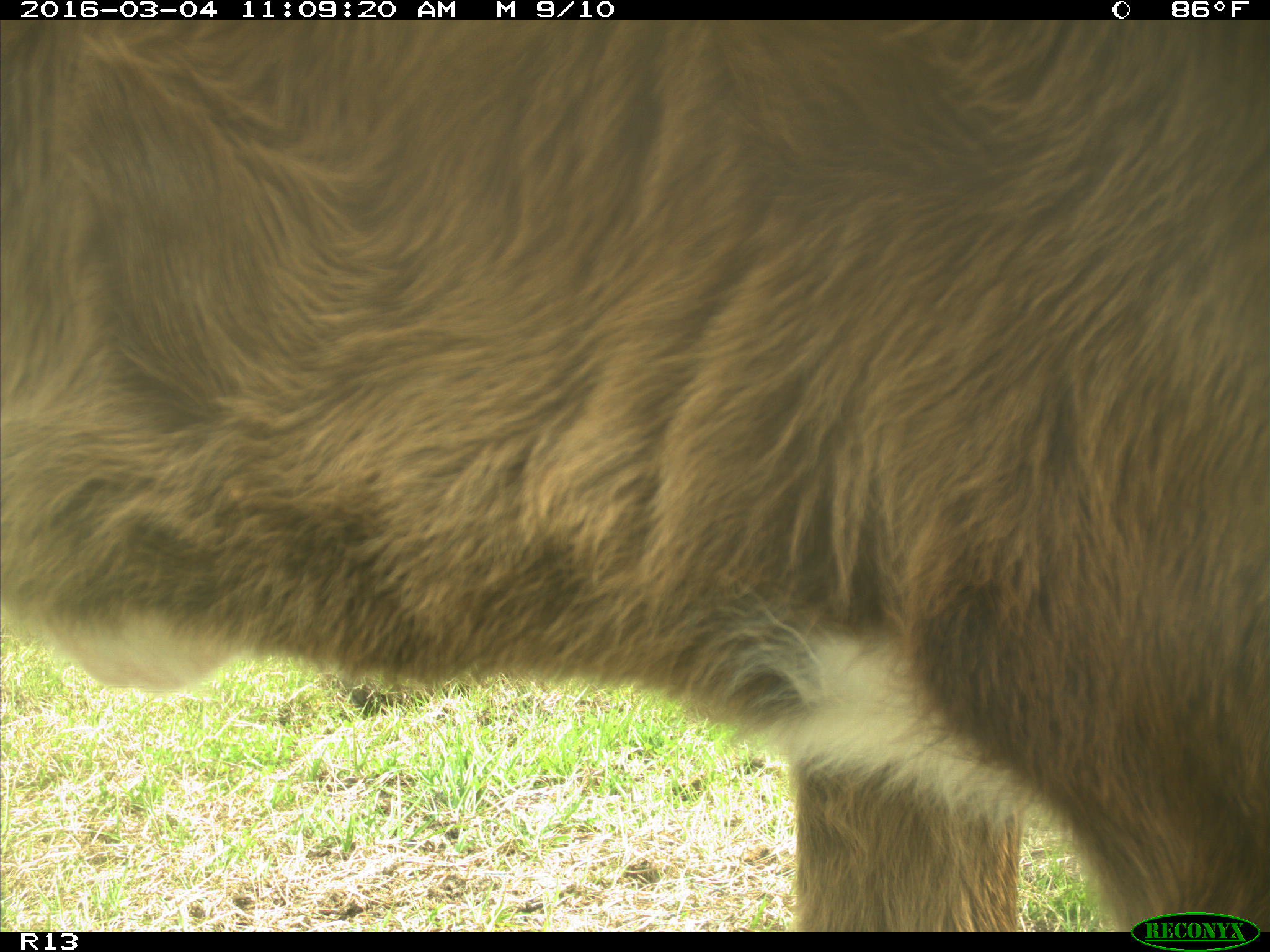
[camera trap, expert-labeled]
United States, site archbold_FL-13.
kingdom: Animalia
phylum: Chordata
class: Mammalia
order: Artiodactyla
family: Bovidae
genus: Bos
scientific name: Bos taurus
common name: domestic cow